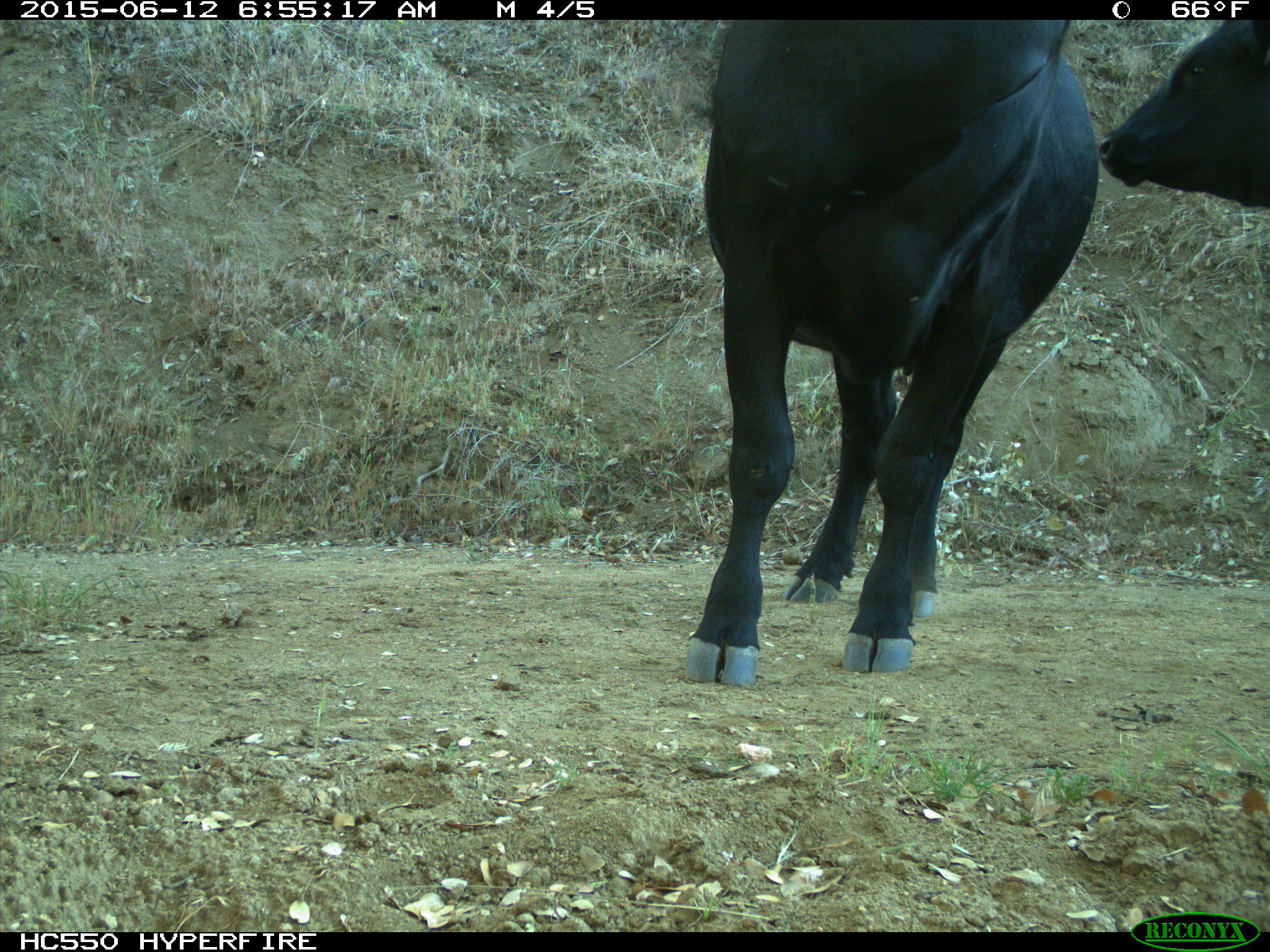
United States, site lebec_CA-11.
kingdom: Animalia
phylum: Chordata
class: Mammalia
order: Artiodactyla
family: Bovidae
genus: Bos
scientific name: Bos taurus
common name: domestic cow